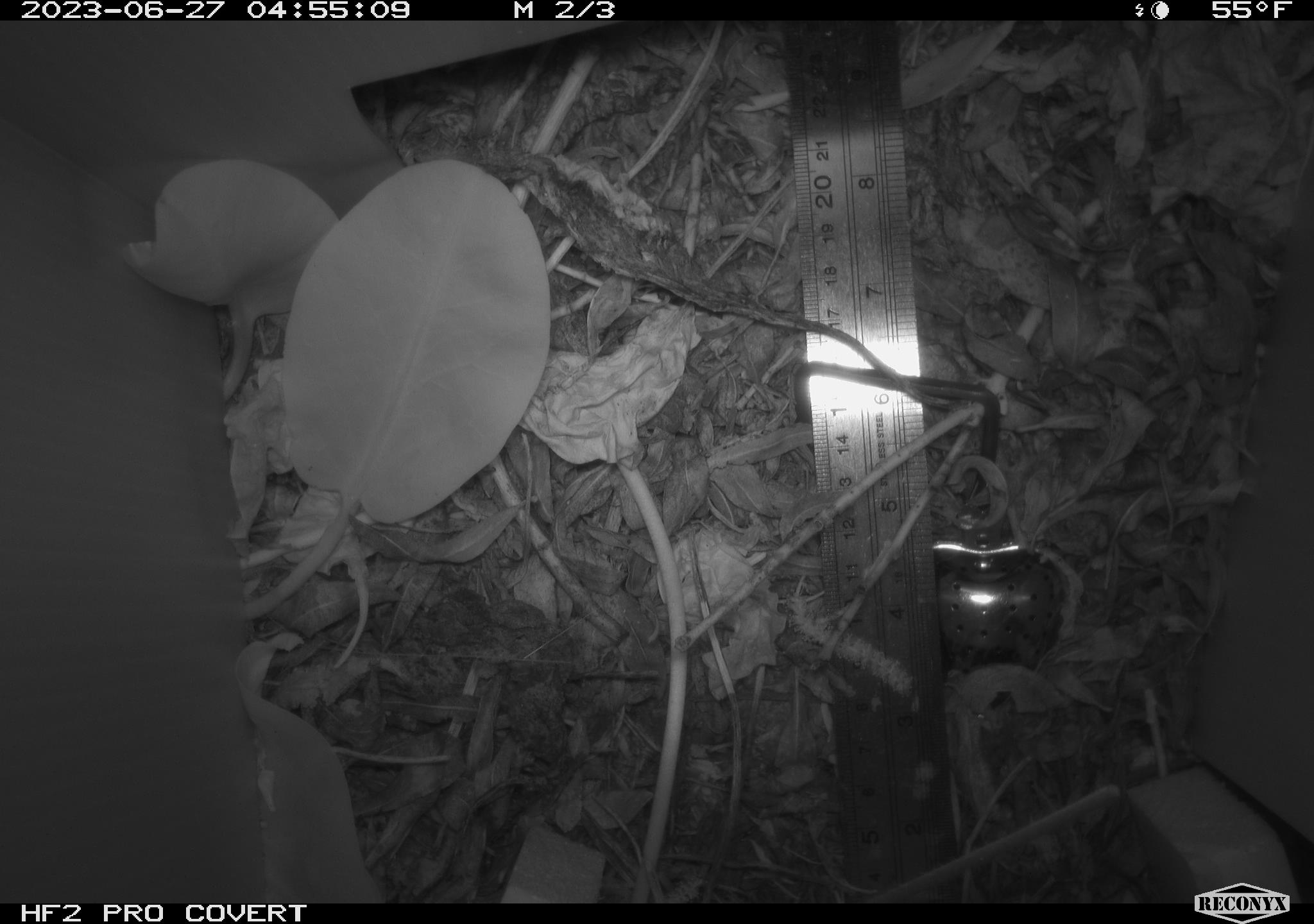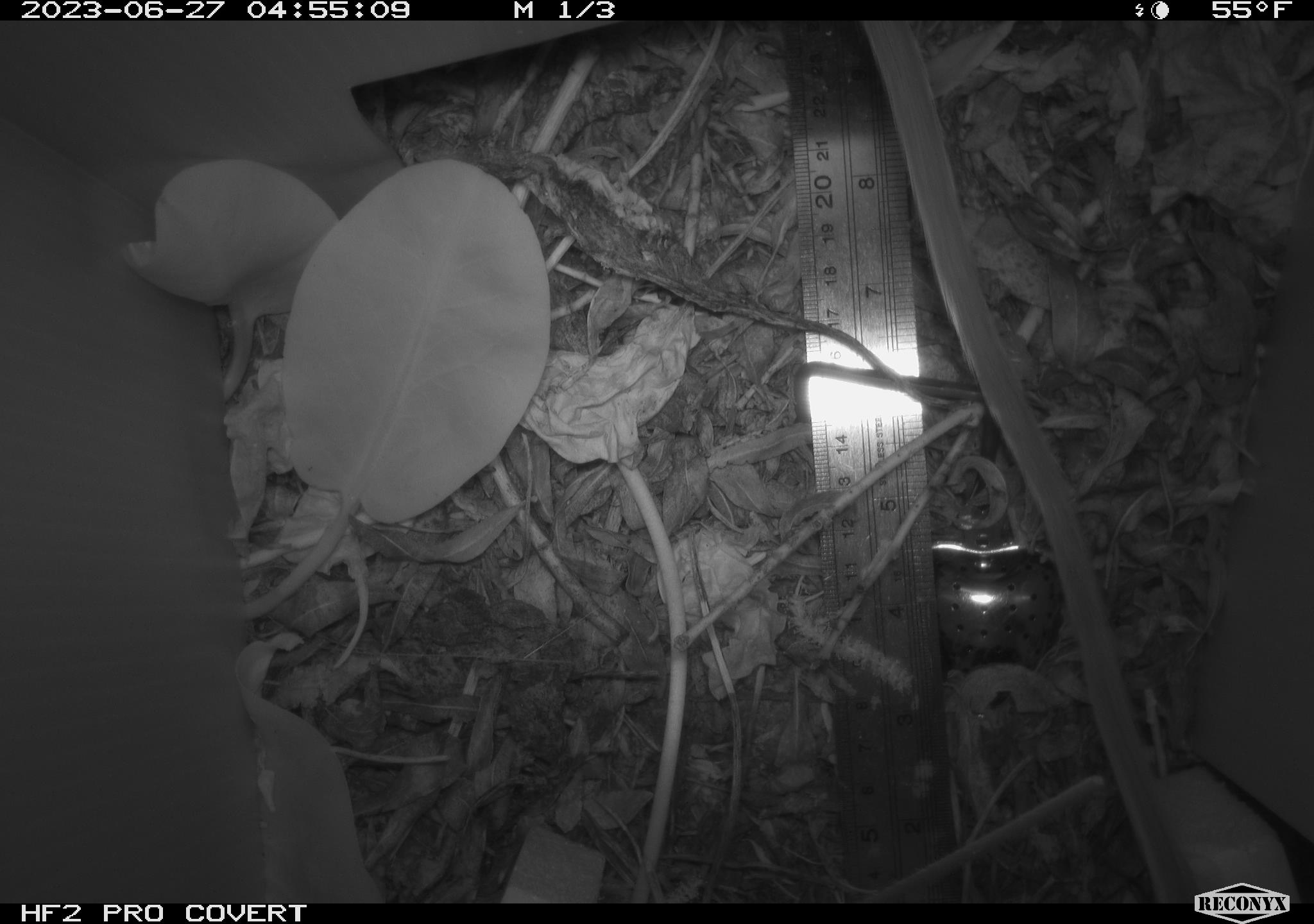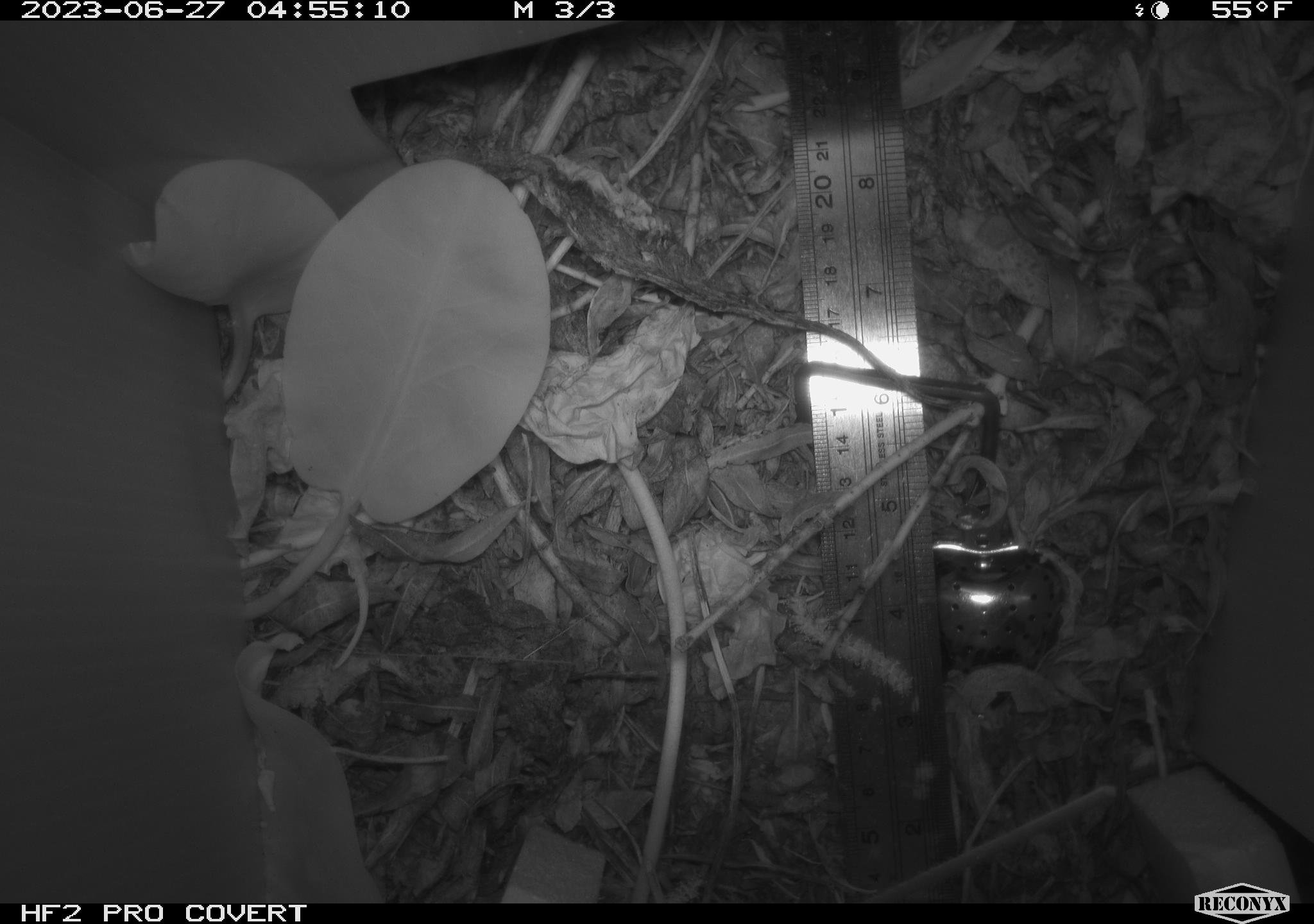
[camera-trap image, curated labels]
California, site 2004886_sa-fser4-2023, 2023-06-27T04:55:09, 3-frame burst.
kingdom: Animalia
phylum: Chordata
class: Mammalia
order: Rodentia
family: Cricetidae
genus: Neotoma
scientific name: Neotoma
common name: pack rat or woodrat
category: neotoma species